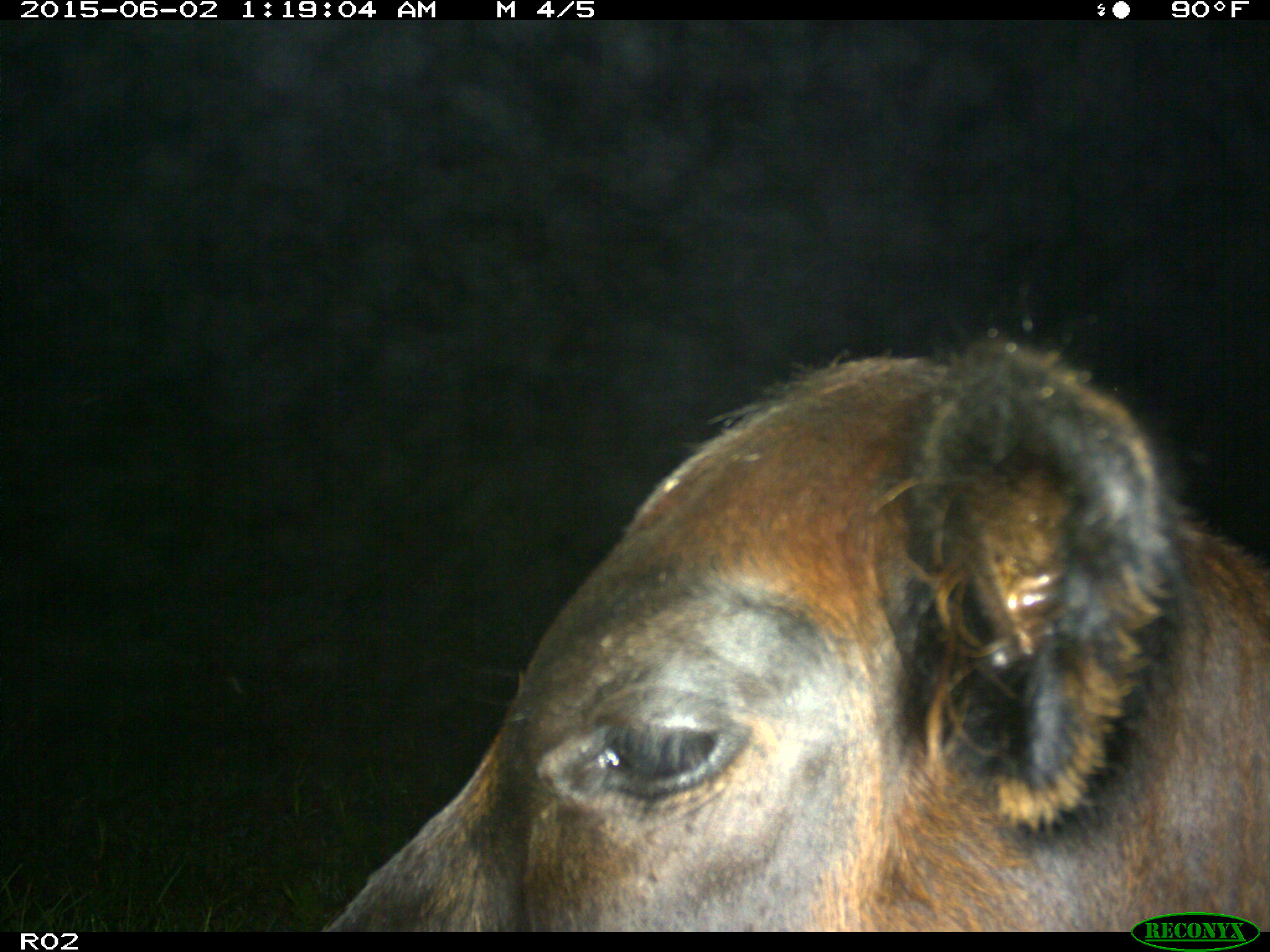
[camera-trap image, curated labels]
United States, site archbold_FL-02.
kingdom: Animalia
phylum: Chordata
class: Mammalia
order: Artiodactyla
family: Bovidae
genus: Bos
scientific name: Bos taurus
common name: domestic cow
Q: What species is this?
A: Bos taurus (domestic cow).